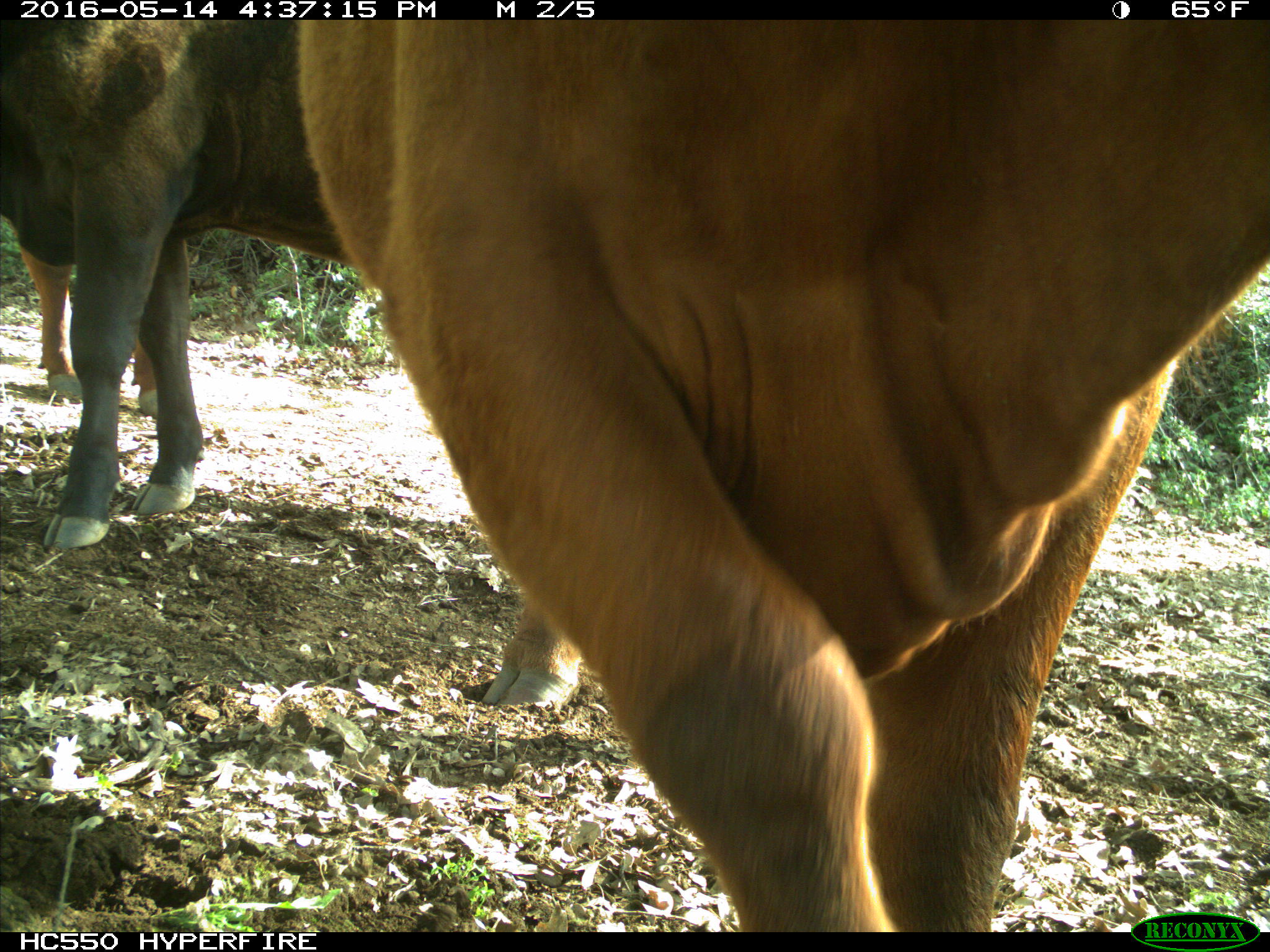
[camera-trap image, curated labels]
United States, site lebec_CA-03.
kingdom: Animalia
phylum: Chordata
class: Mammalia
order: Artiodactyla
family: Bovidae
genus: Bos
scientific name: Bos taurus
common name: domestic cow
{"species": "Bos taurus (domestic cow)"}